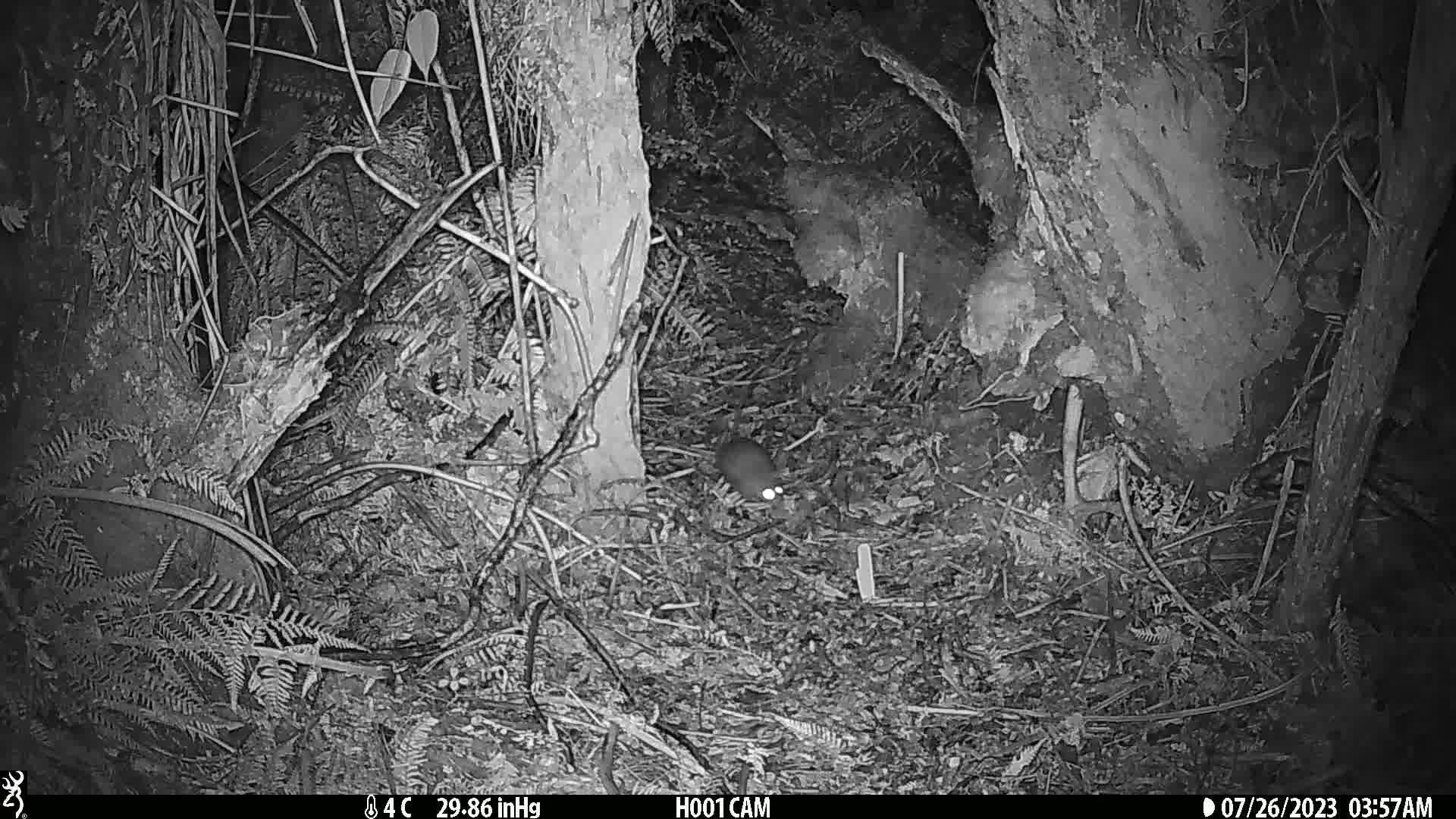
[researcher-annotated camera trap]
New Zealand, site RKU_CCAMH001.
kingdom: Animalia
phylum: Chordata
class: Mammalia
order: Rodentia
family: Muridae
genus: Rattus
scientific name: Rattus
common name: rat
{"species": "rat (Rattus)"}